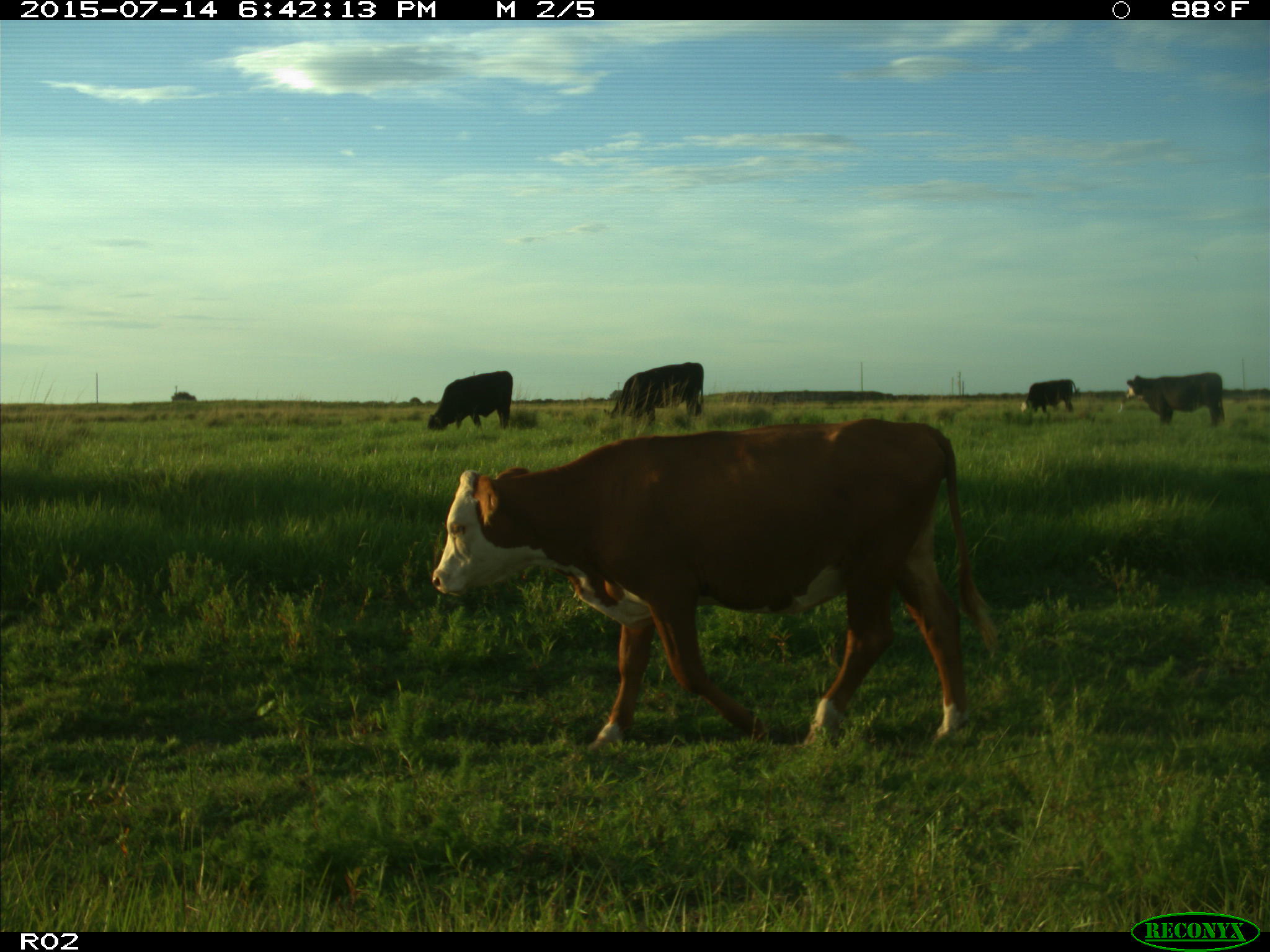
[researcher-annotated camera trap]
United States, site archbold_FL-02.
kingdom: Animalia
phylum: Chordata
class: Mammalia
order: Artiodactyla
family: Bovidae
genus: Bos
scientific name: Bos taurus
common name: domestic cow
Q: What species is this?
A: Bos taurus (domestic cow).